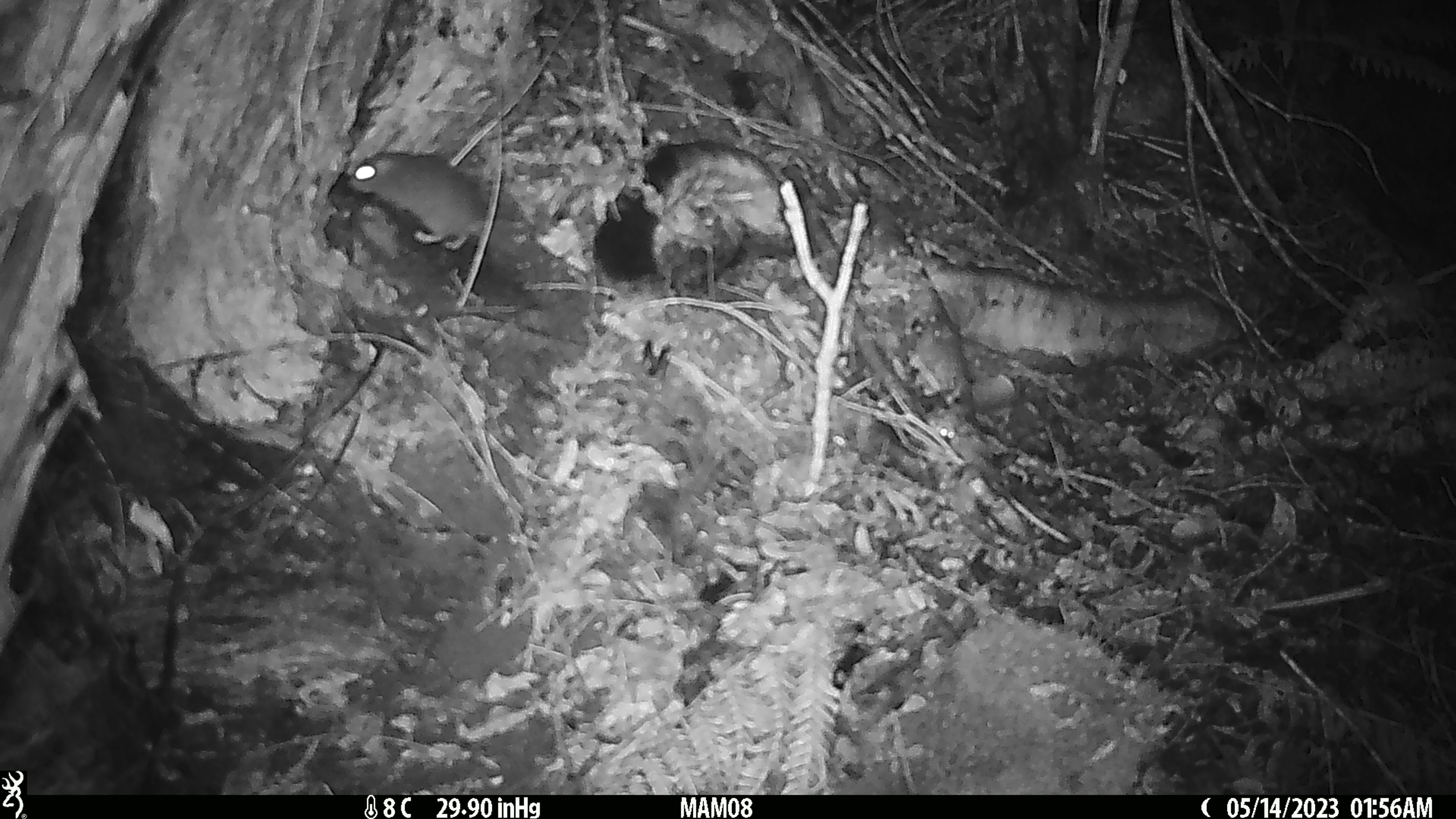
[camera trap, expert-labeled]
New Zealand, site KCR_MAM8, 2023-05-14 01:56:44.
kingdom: Animalia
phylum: Chordata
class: Mammalia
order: Rodentia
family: Muridae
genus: Rattus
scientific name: Rattus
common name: rat